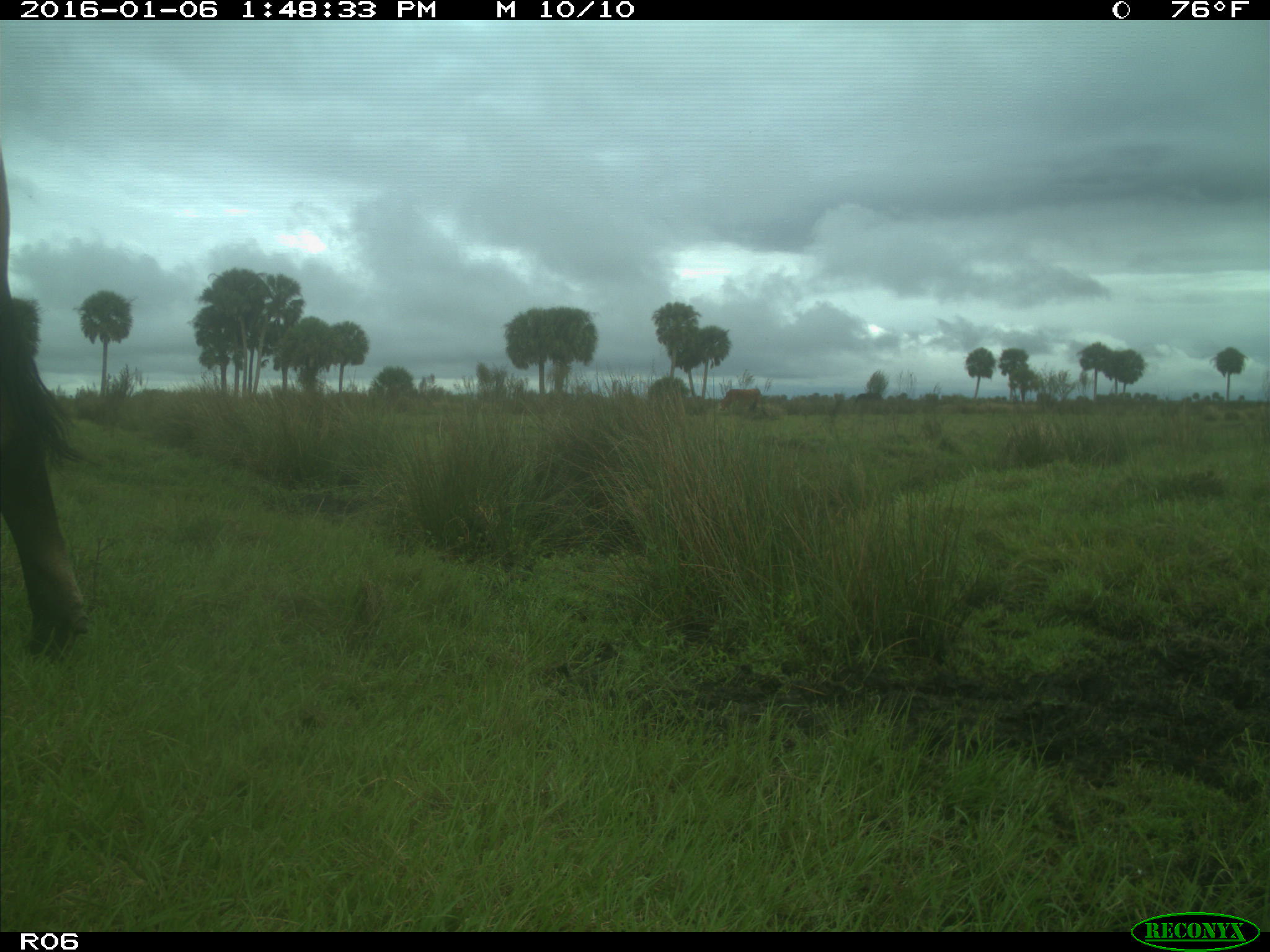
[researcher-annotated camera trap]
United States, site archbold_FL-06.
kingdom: Animalia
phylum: Chordata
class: Mammalia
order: Artiodactyla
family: Bovidae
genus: Bos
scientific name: Bos taurus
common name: domestic cow